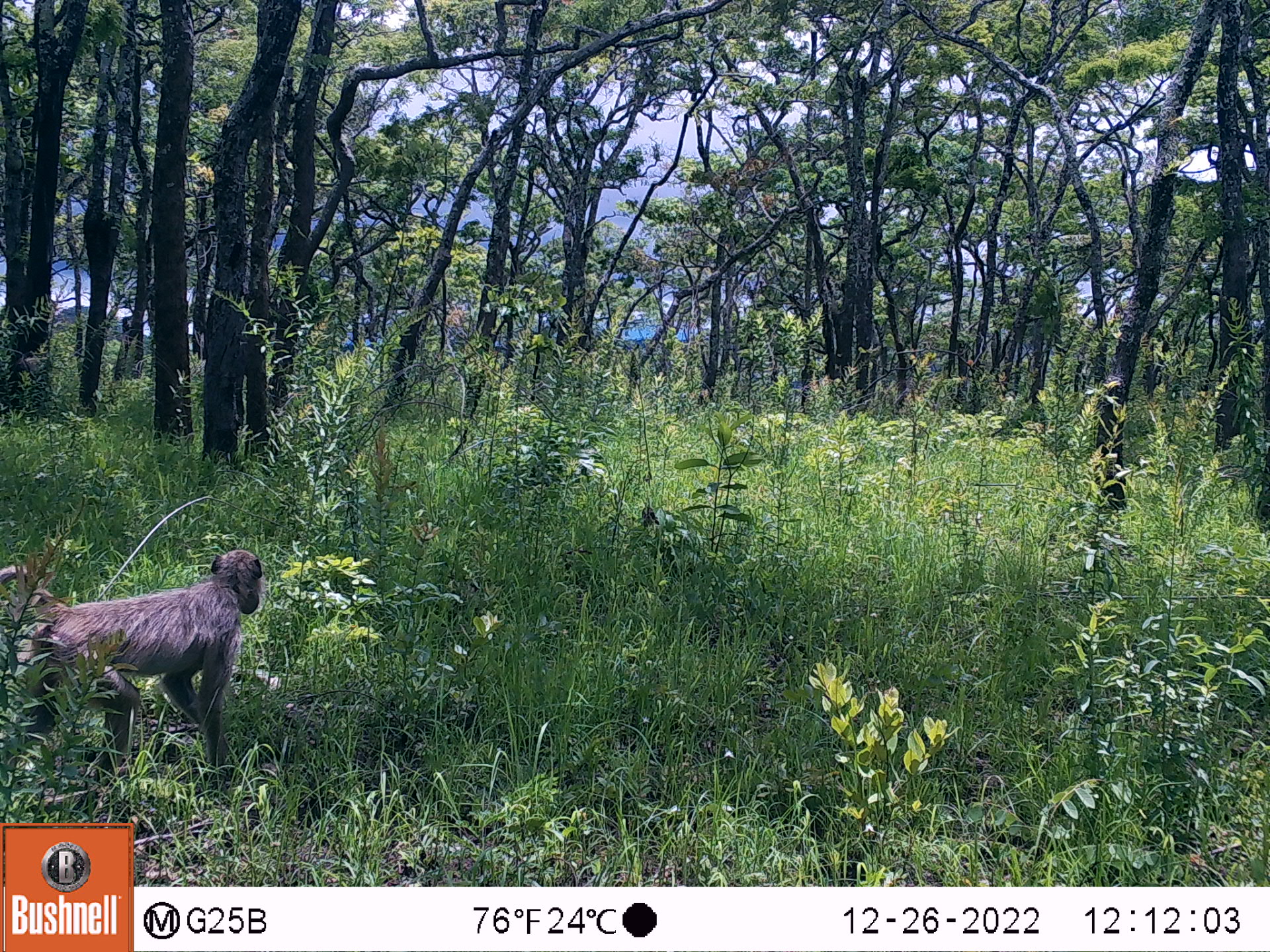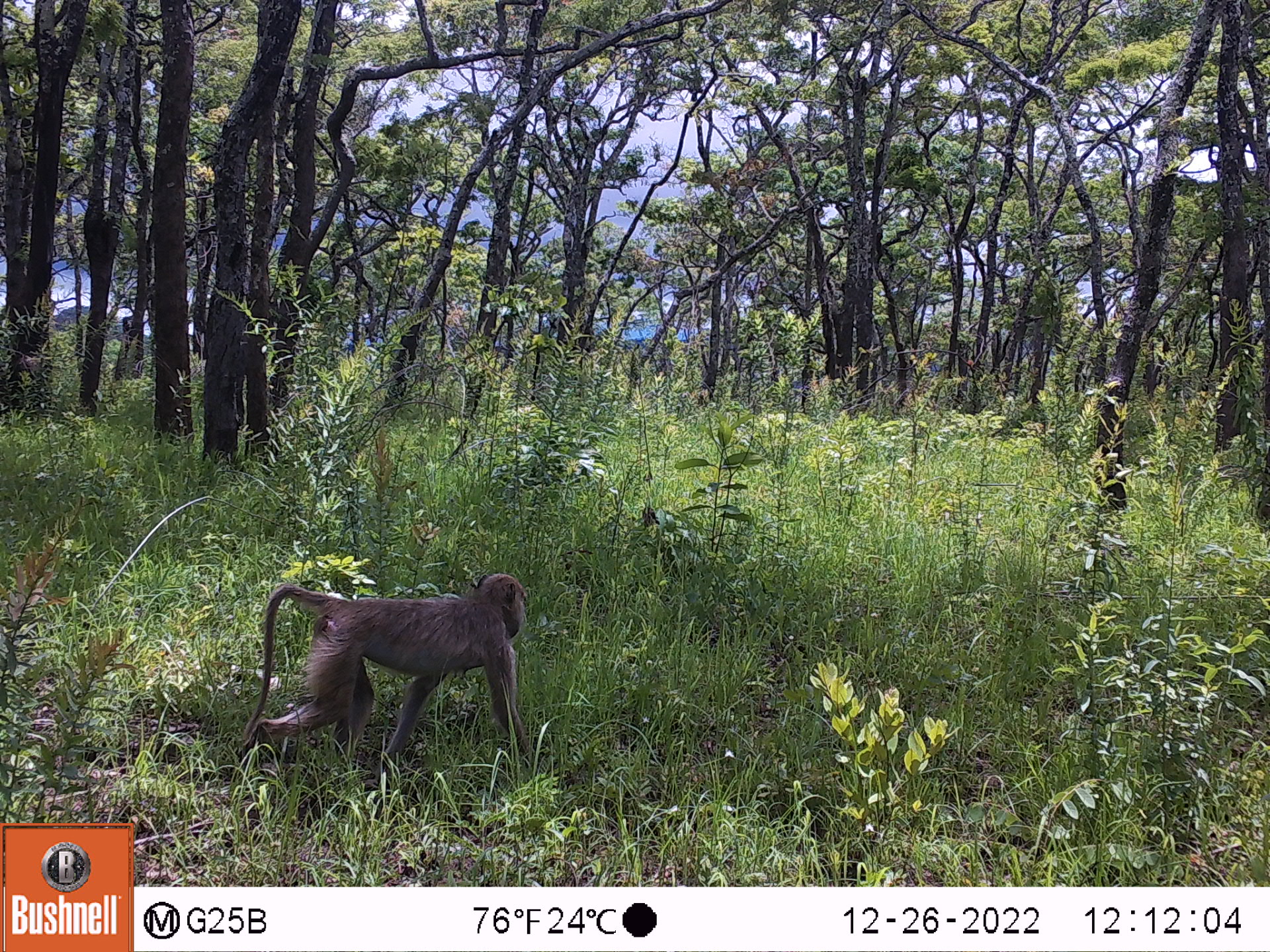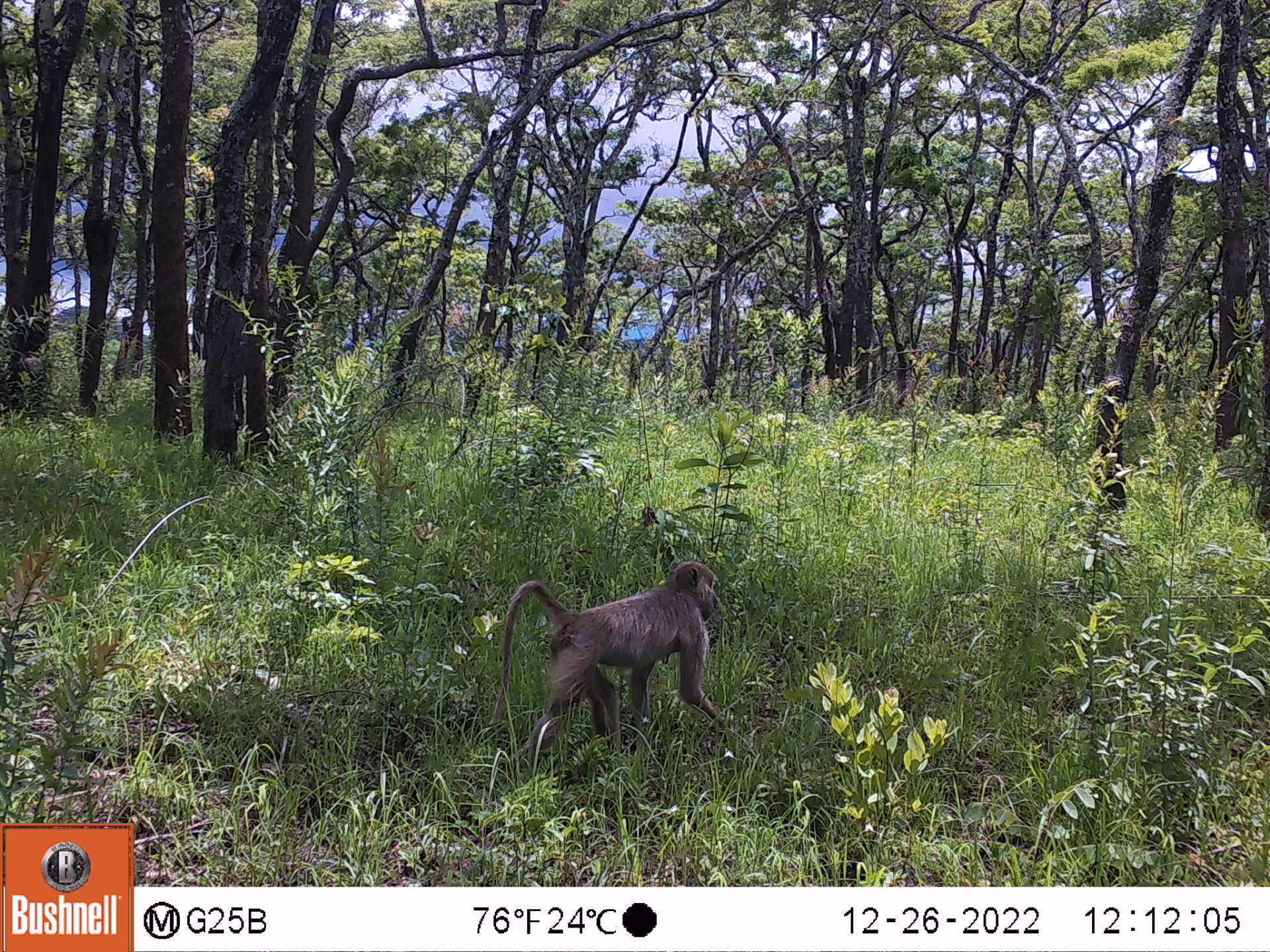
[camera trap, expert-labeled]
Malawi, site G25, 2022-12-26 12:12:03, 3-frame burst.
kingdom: Animalia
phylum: Chordata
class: Mammalia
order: Primates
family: Cercopithecidae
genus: Papio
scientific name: Papio cynocephalus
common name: yellow baboon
Yellow baboon (Papio cynocephalus), count 1.